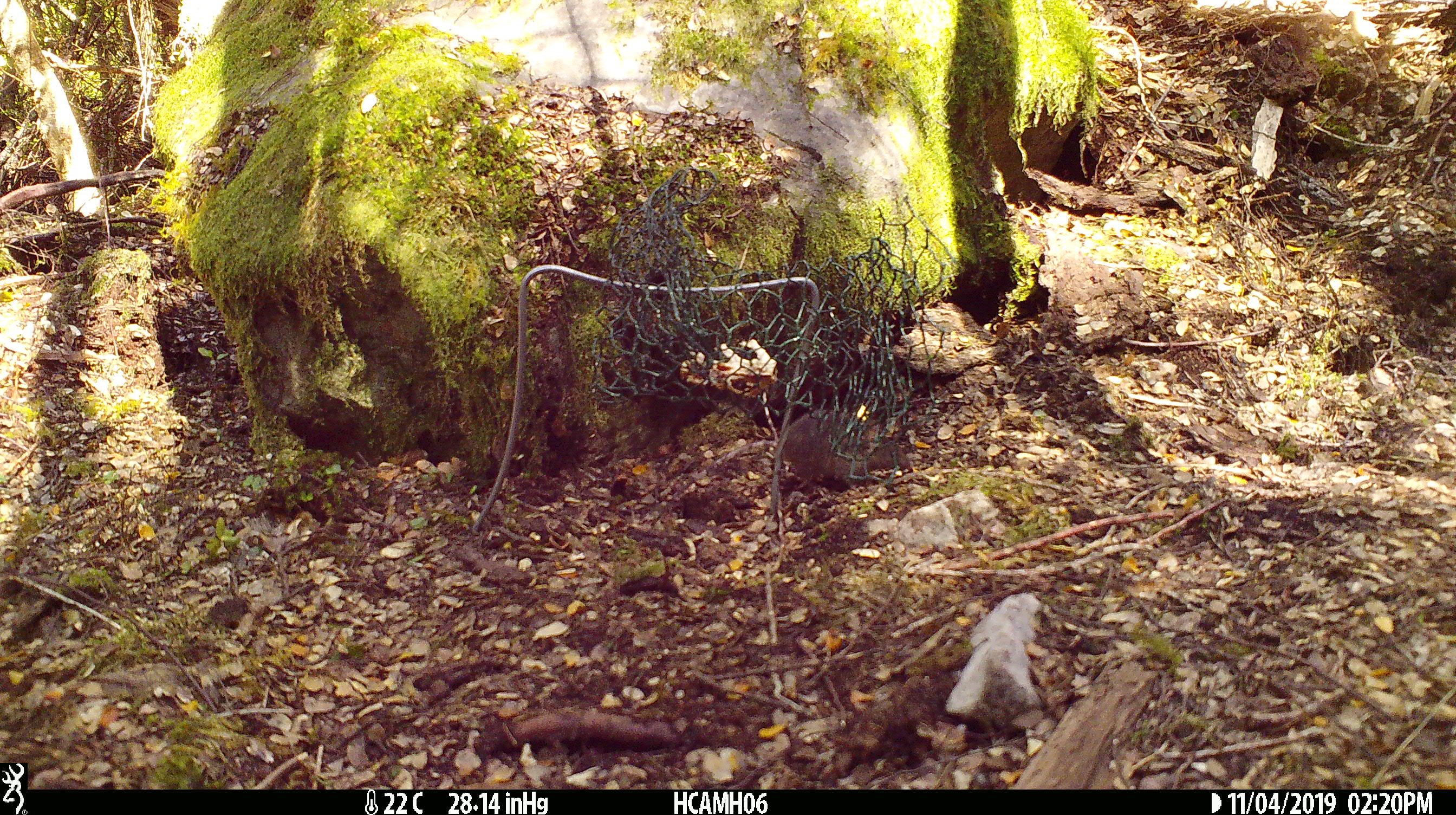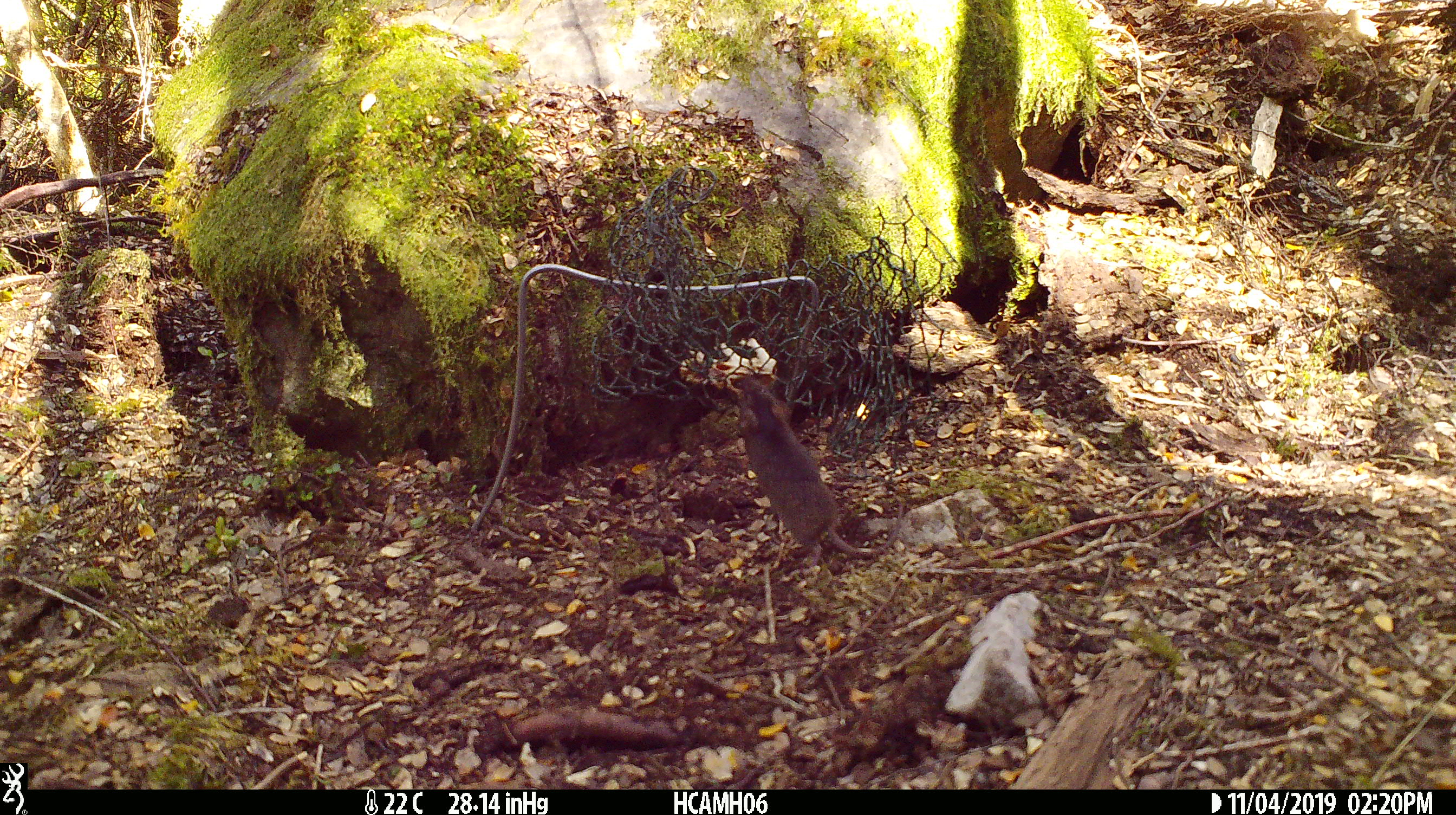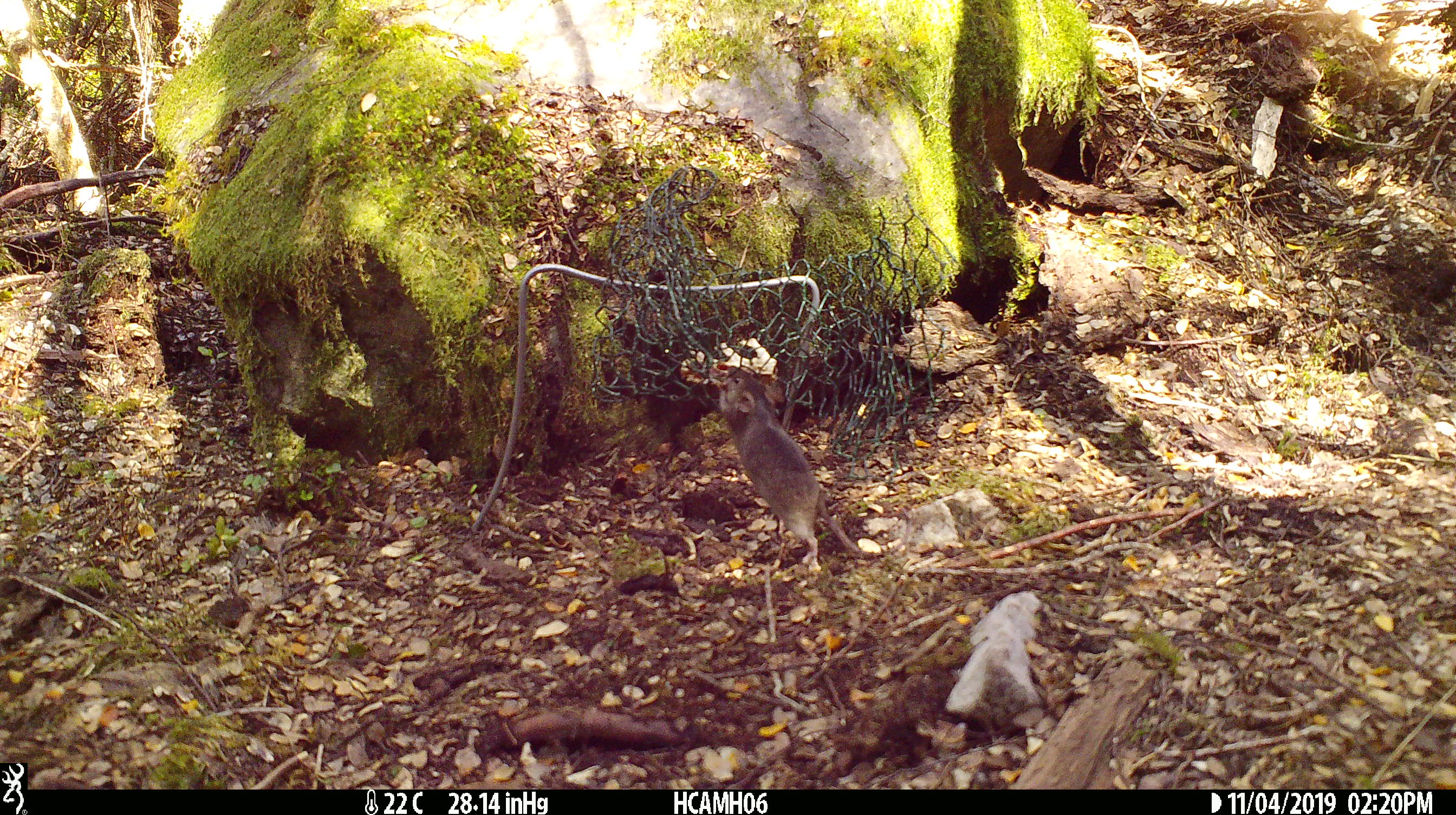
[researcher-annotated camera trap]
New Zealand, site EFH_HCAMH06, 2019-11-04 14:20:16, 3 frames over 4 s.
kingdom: Animalia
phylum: Chordata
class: Mammalia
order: Rodentia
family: Muridae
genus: Mus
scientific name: Mus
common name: mouse